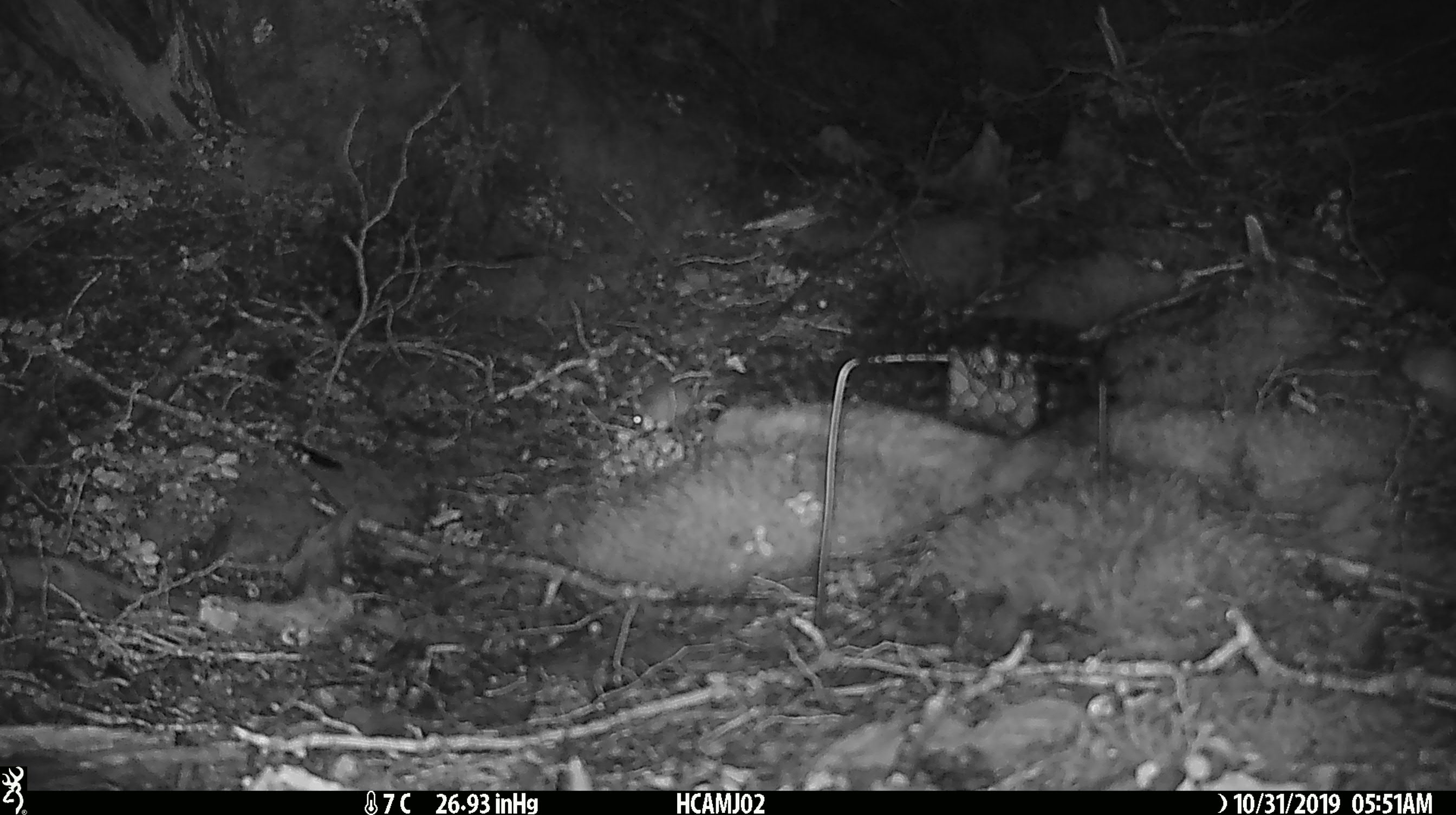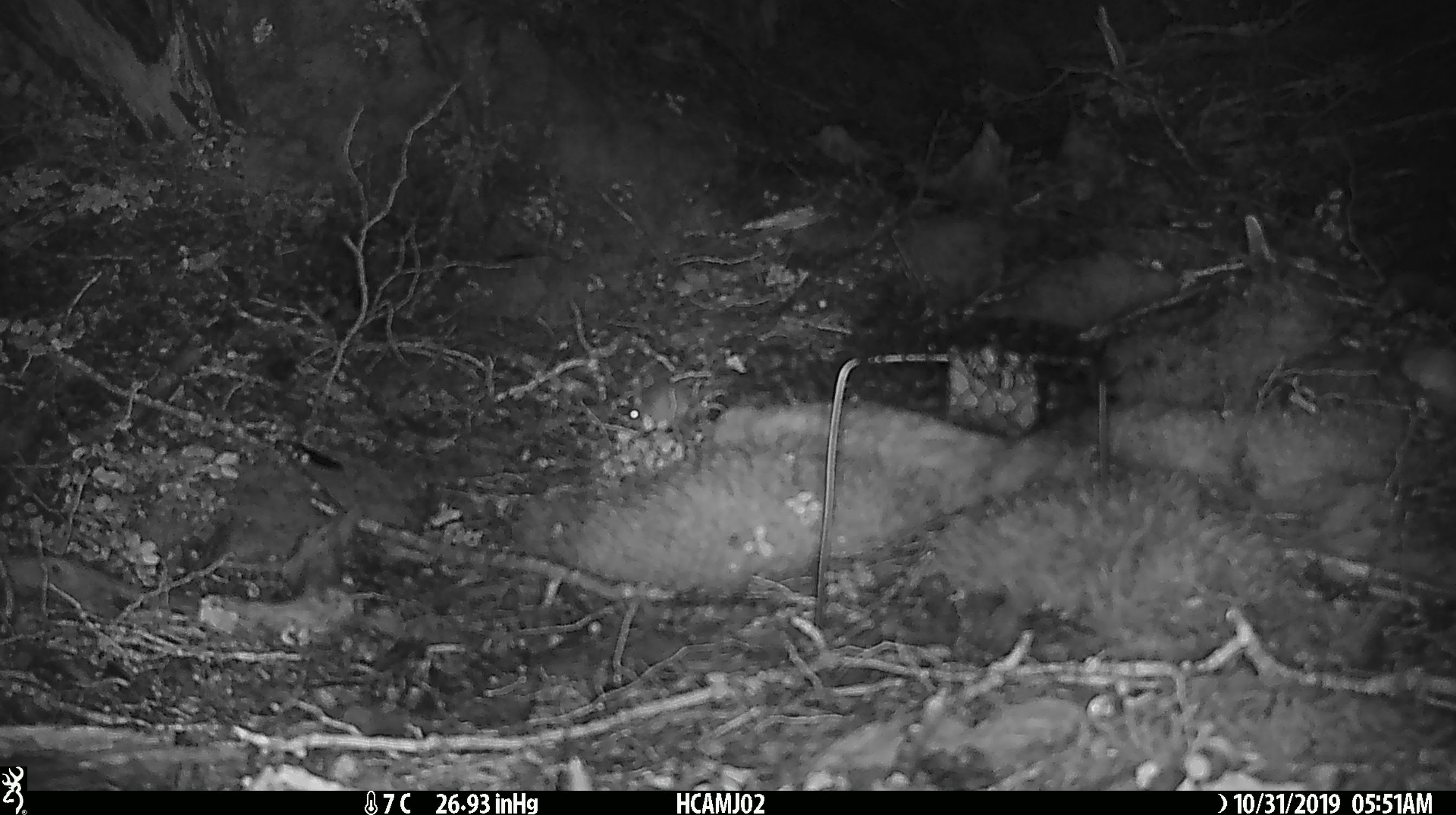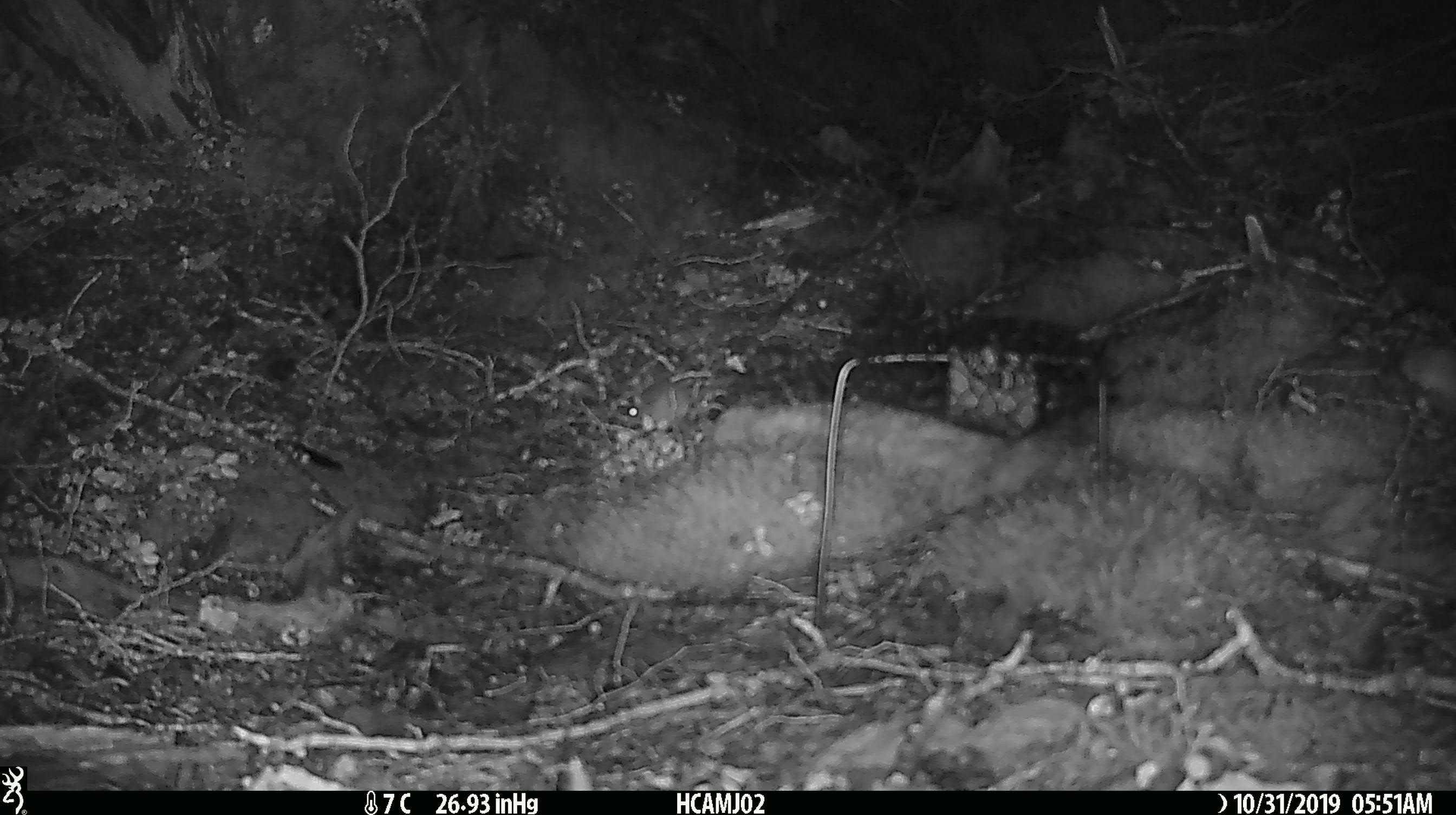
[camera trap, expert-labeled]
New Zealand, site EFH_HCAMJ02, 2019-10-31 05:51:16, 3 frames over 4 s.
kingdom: Animalia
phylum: Chordata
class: Mammalia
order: Rodentia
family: Muridae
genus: Mus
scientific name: Mus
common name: mouse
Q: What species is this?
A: Mouse (Mus).